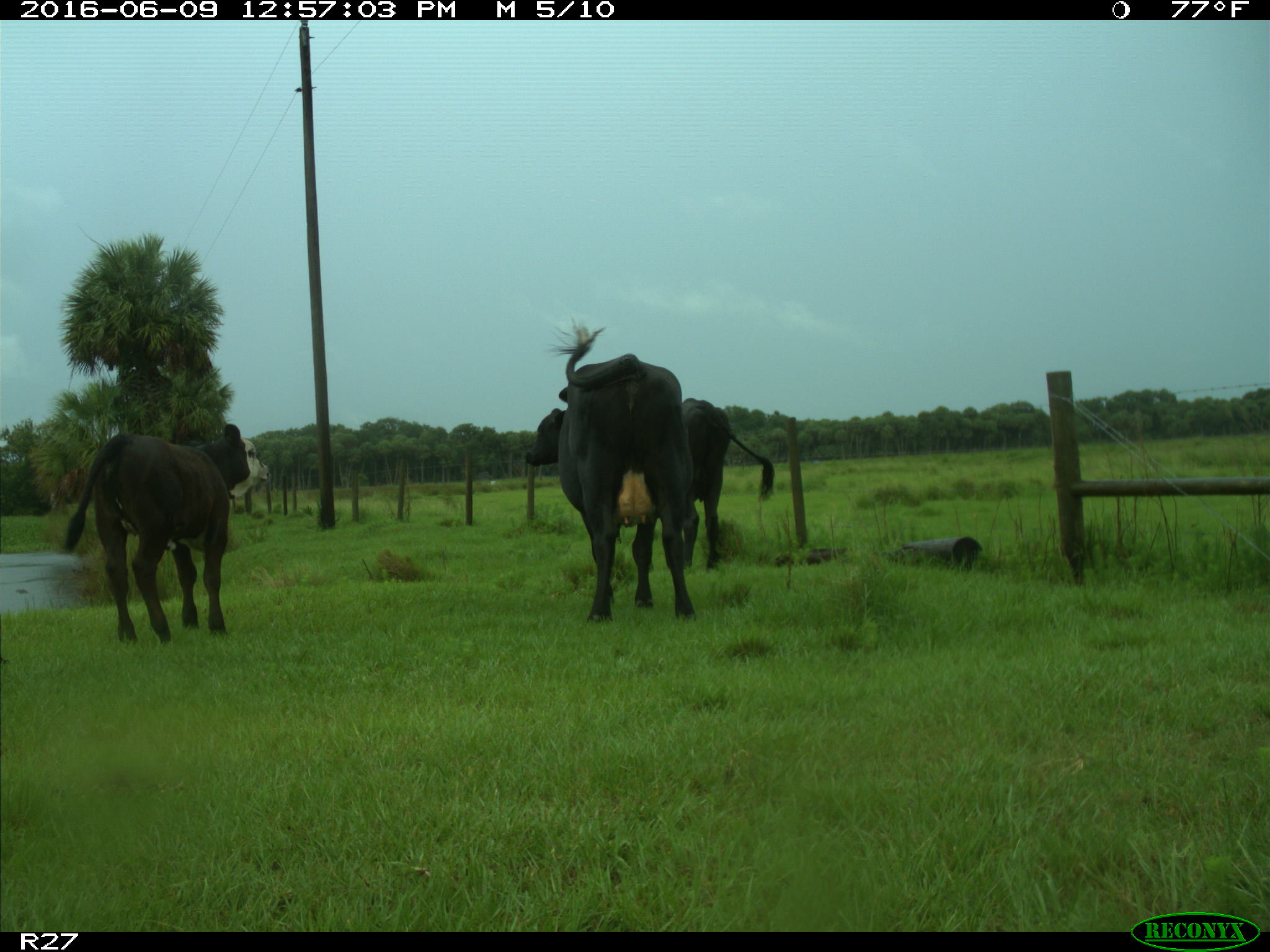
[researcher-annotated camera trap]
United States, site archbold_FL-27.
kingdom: Animalia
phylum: Chordata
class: Mammalia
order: Artiodactyla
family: Bovidae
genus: Bos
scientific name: Bos taurus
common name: domestic cow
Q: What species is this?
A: Bos taurus (domestic cow).